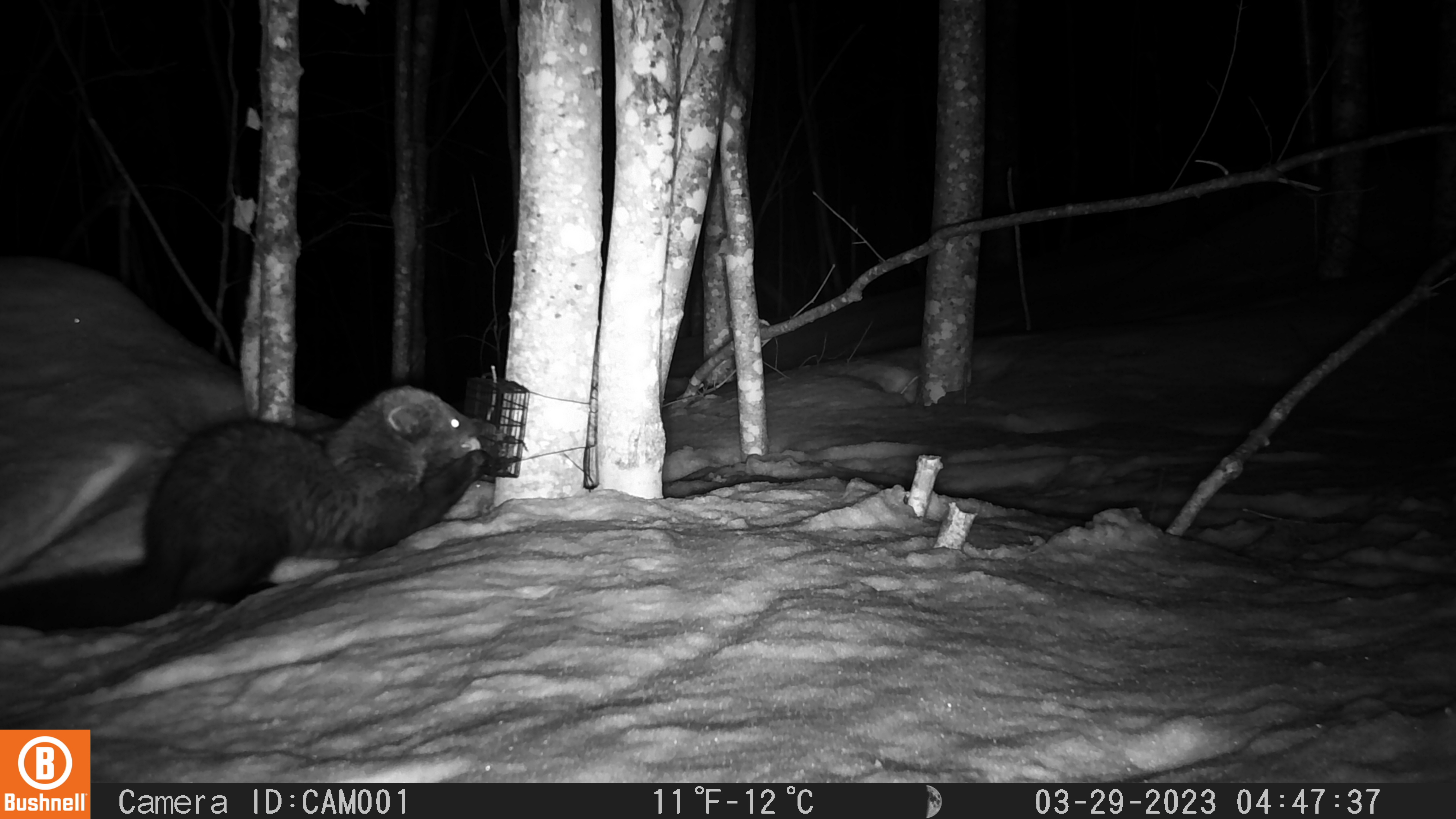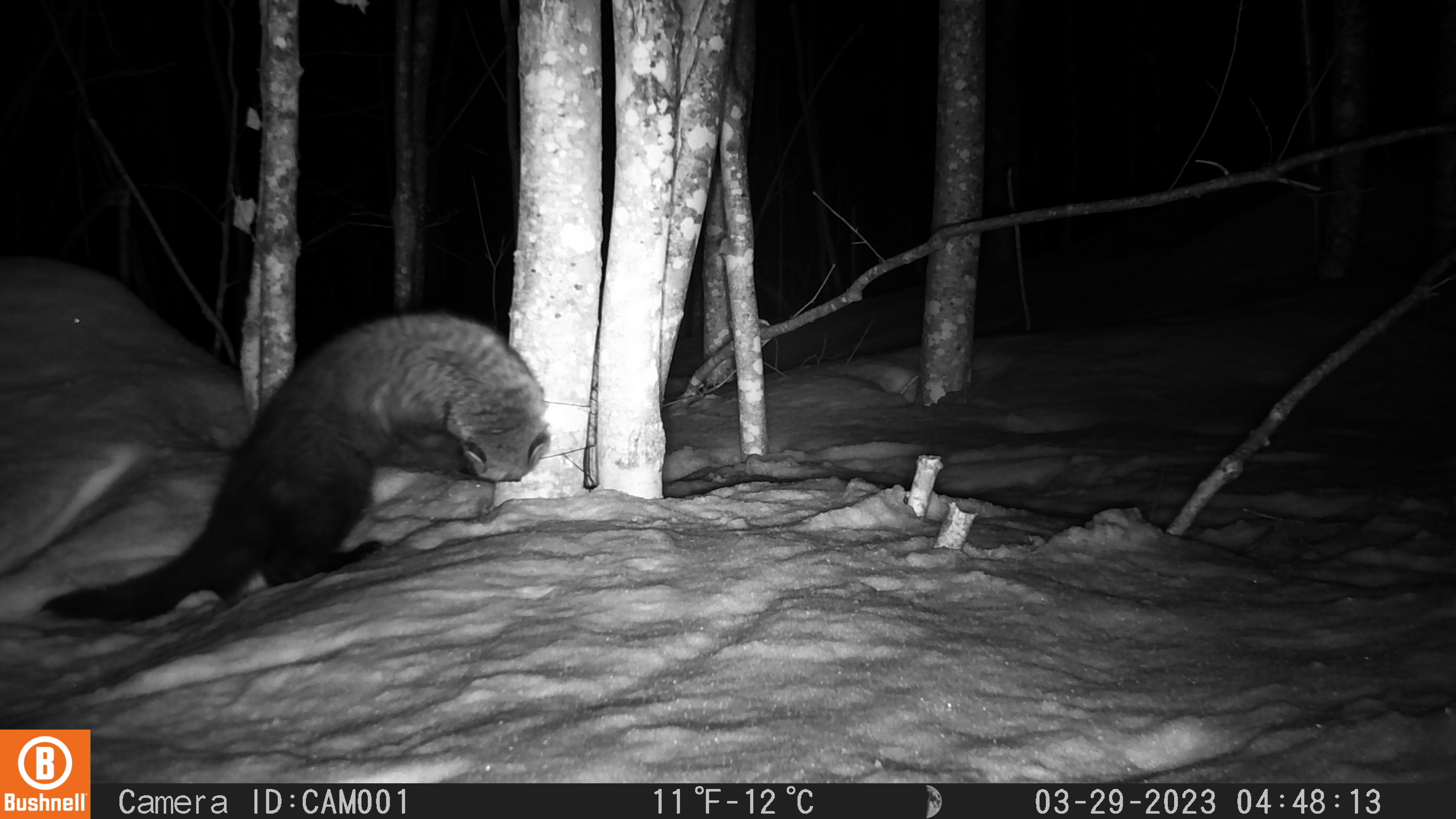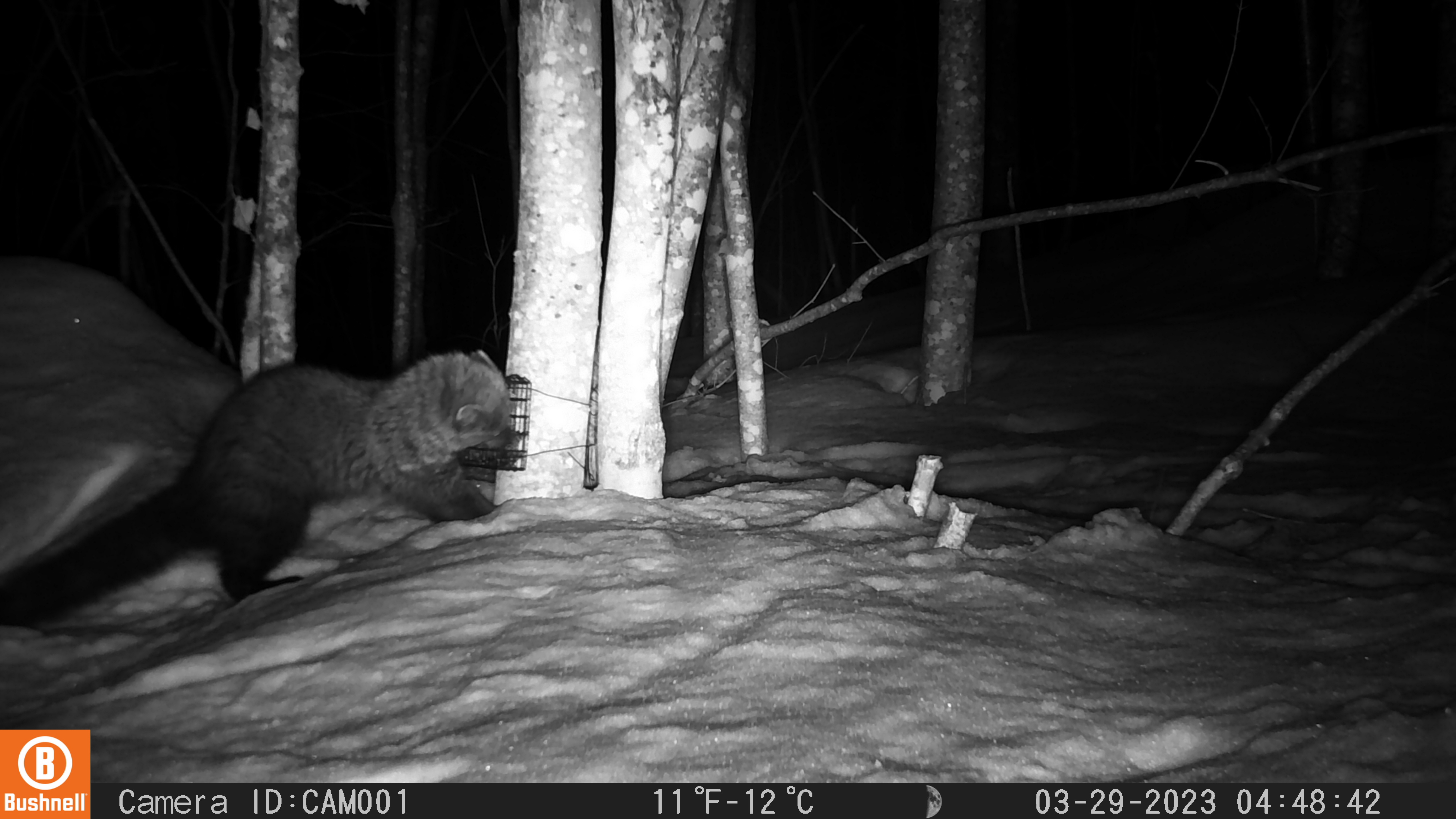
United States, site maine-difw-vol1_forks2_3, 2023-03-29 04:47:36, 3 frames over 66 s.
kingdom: Animalia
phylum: Chordata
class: Mammalia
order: Carnivora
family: Mustelidae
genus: Pekania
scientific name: Pekania pennanti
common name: fisher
Fisher (Pekania pennanti).